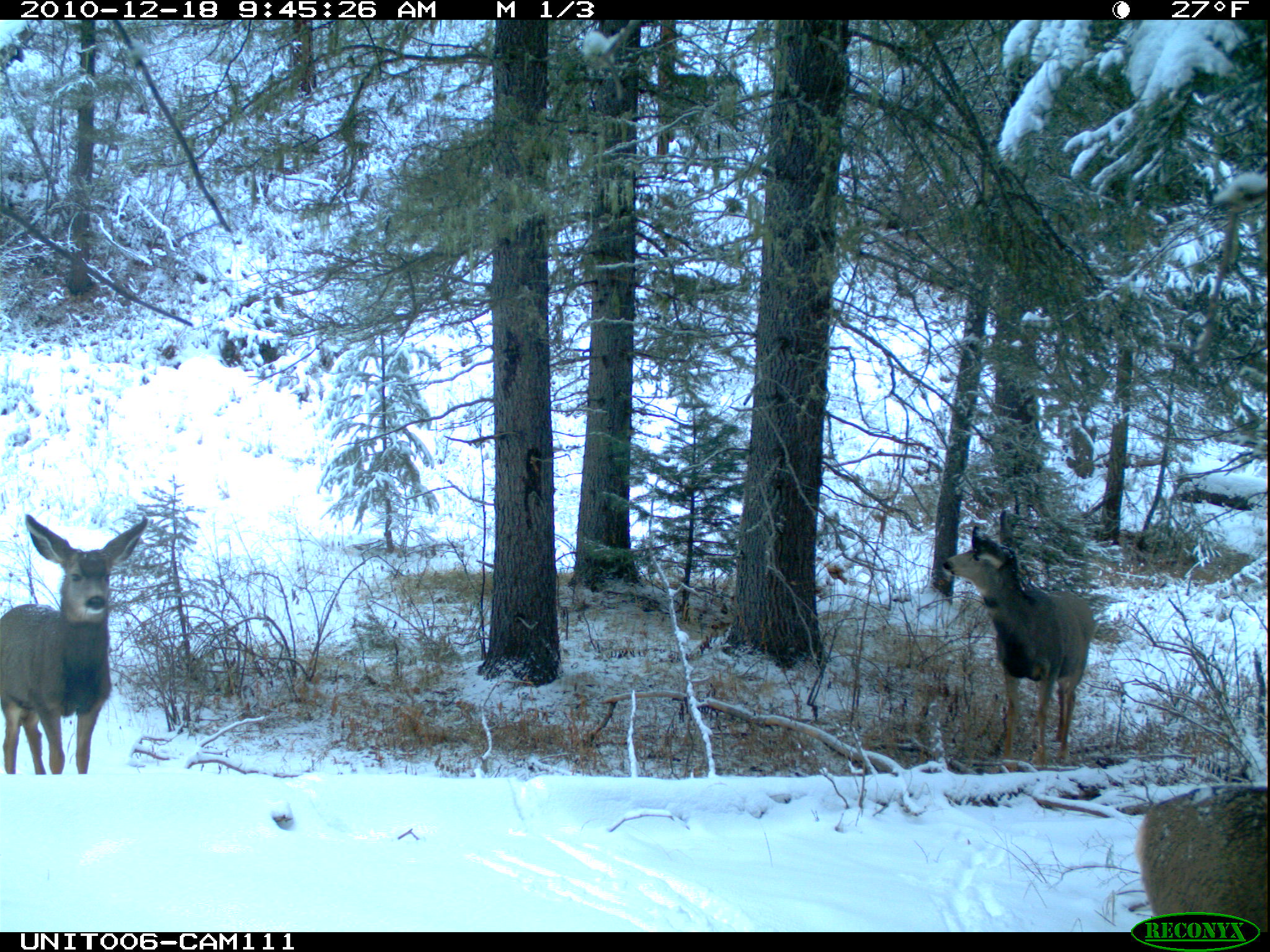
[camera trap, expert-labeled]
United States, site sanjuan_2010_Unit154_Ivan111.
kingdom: Animalia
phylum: Chordata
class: Mammalia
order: Artiodactyla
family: Cervidae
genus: Odocoileus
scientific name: Odocoileus hemionus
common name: mule deer